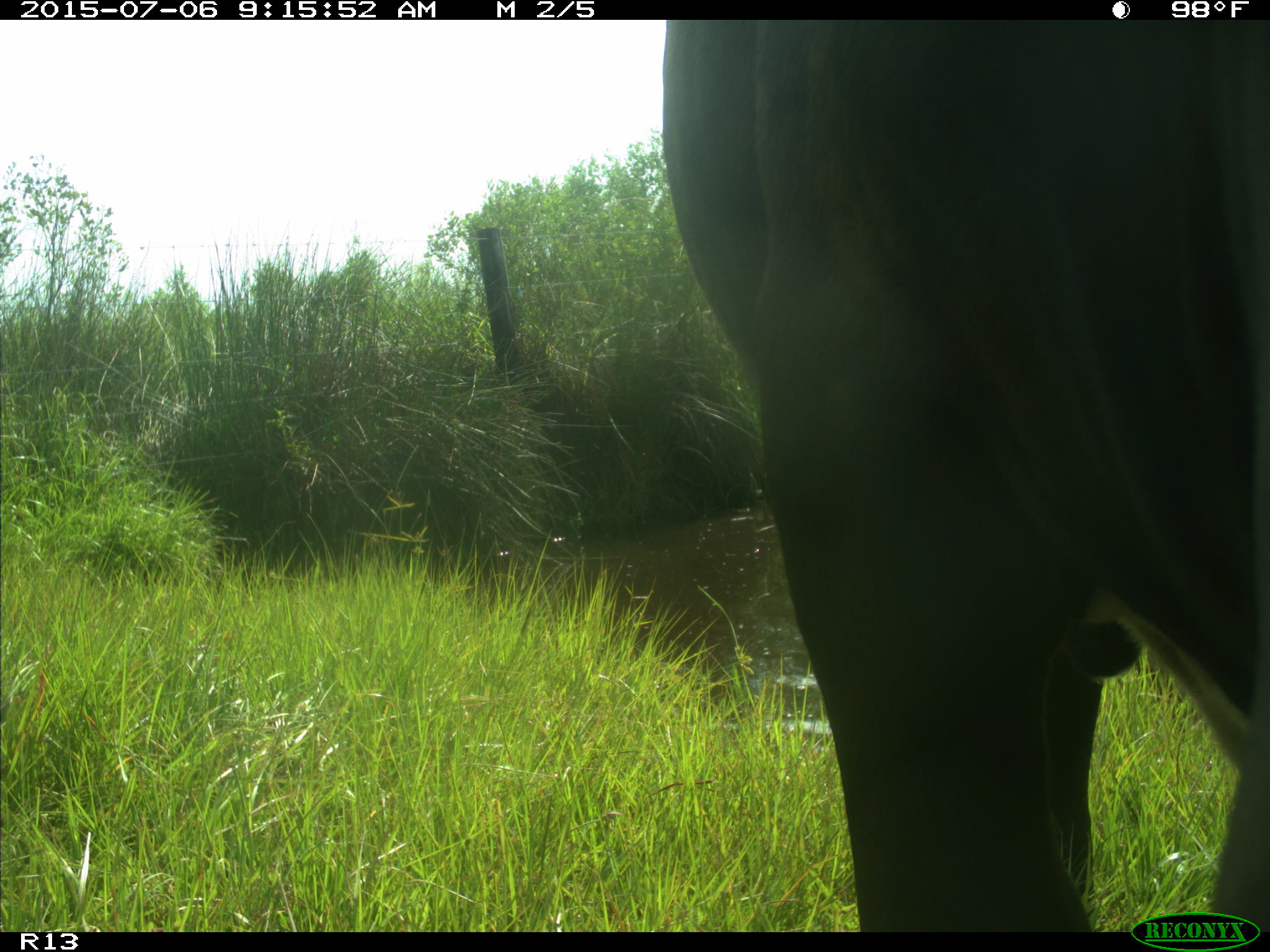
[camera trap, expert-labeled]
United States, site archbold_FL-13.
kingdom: Animalia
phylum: Chordata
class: Mammalia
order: Artiodactyla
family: Bovidae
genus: Bos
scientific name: Bos taurus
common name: domestic cow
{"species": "Bos taurus (domestic cow)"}